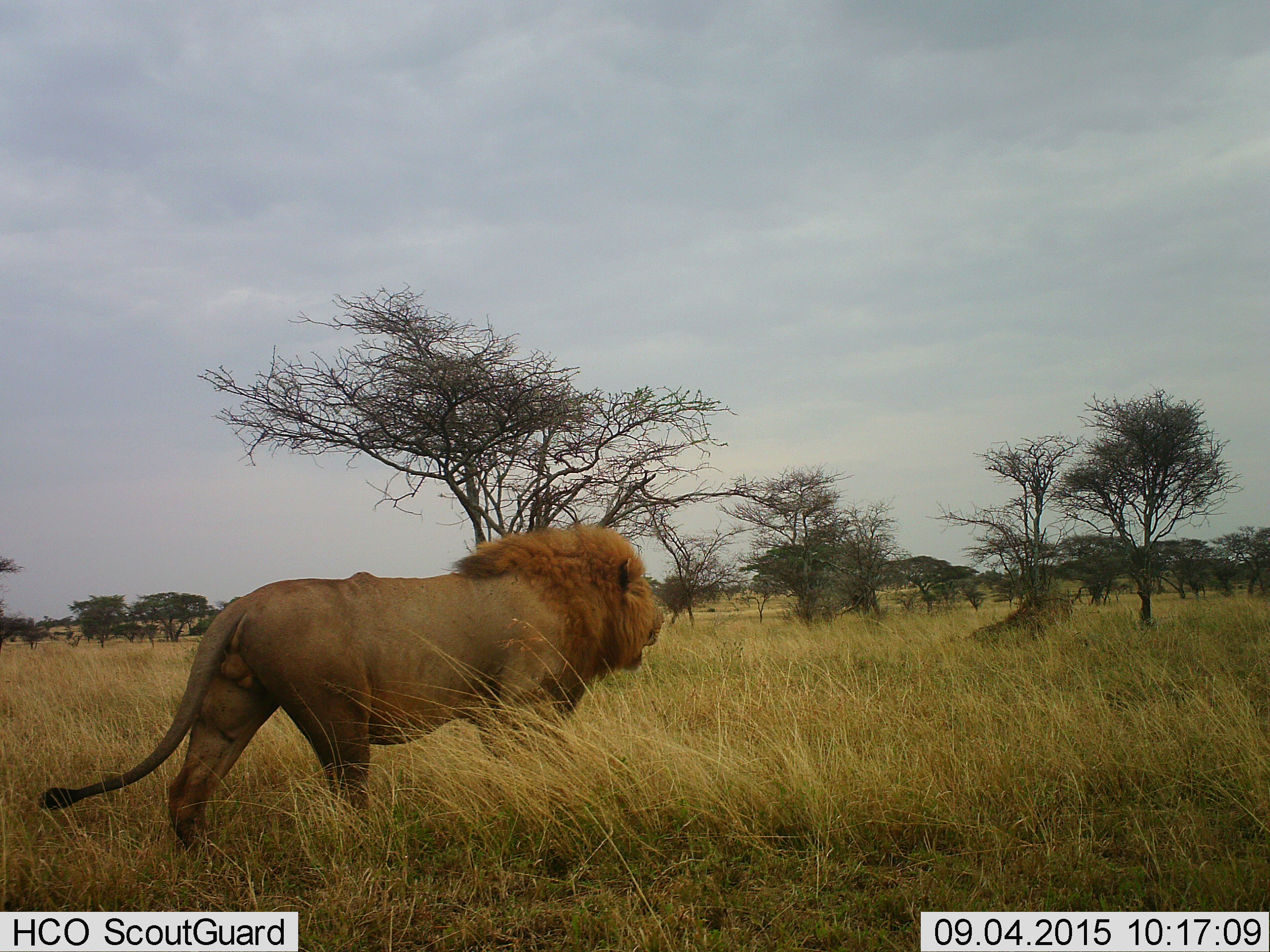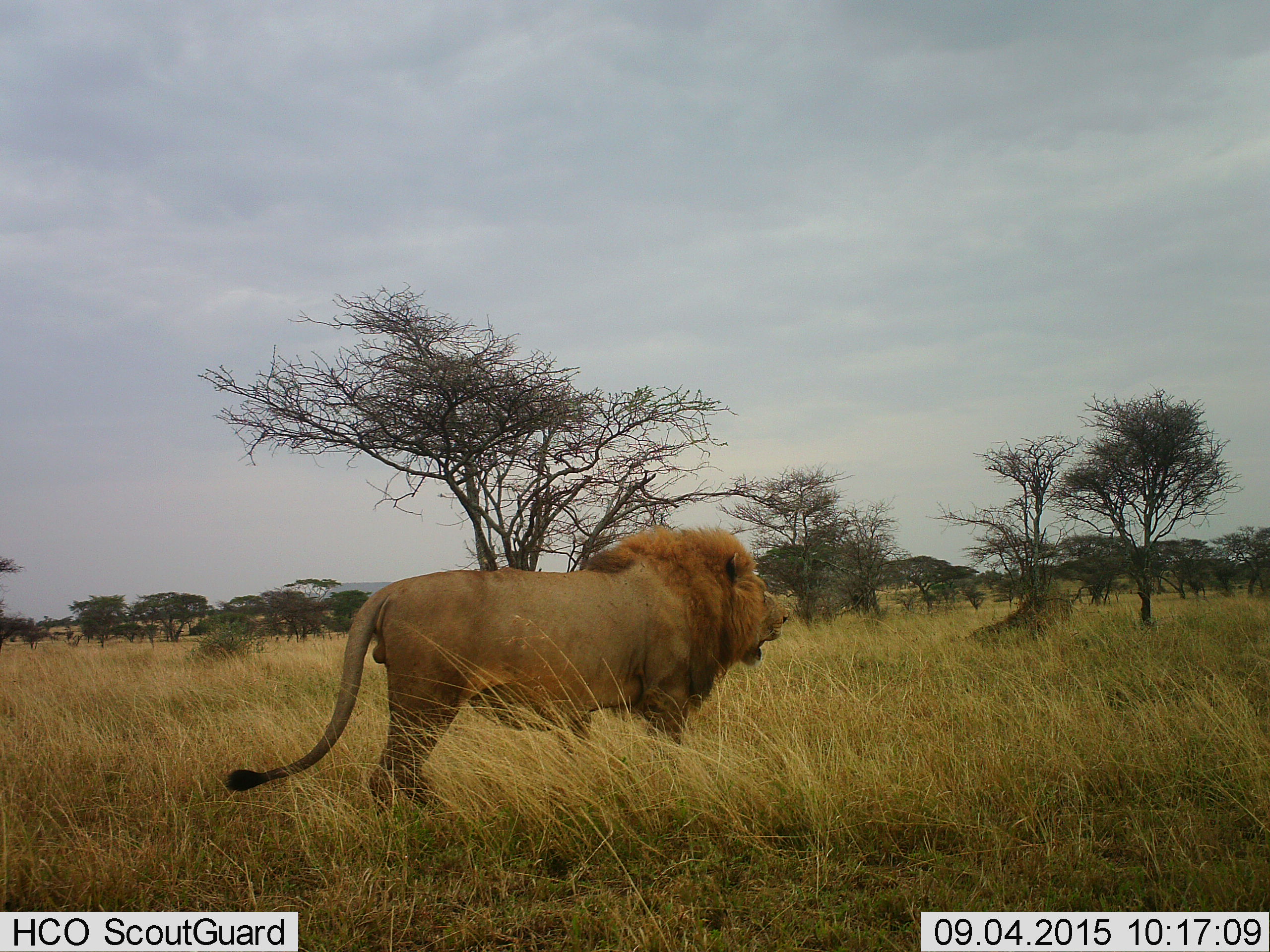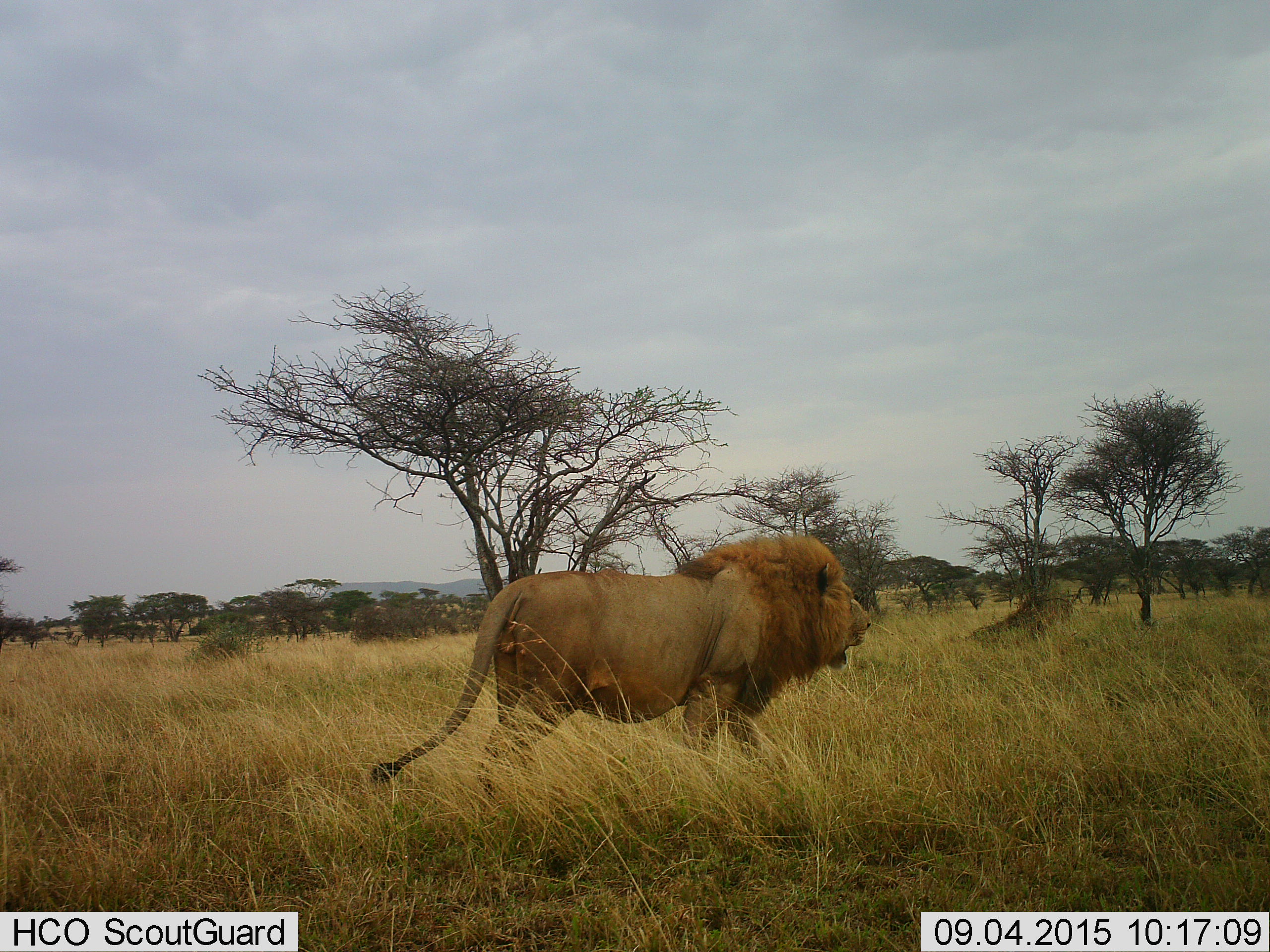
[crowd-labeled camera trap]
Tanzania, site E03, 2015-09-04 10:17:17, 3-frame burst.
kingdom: Animalia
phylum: Chordata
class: Mammalia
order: Carnivora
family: Felidae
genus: Panthera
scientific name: Panthera leo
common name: lion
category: lionmale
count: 1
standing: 12%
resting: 0%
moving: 88%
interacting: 0%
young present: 0%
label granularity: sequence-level